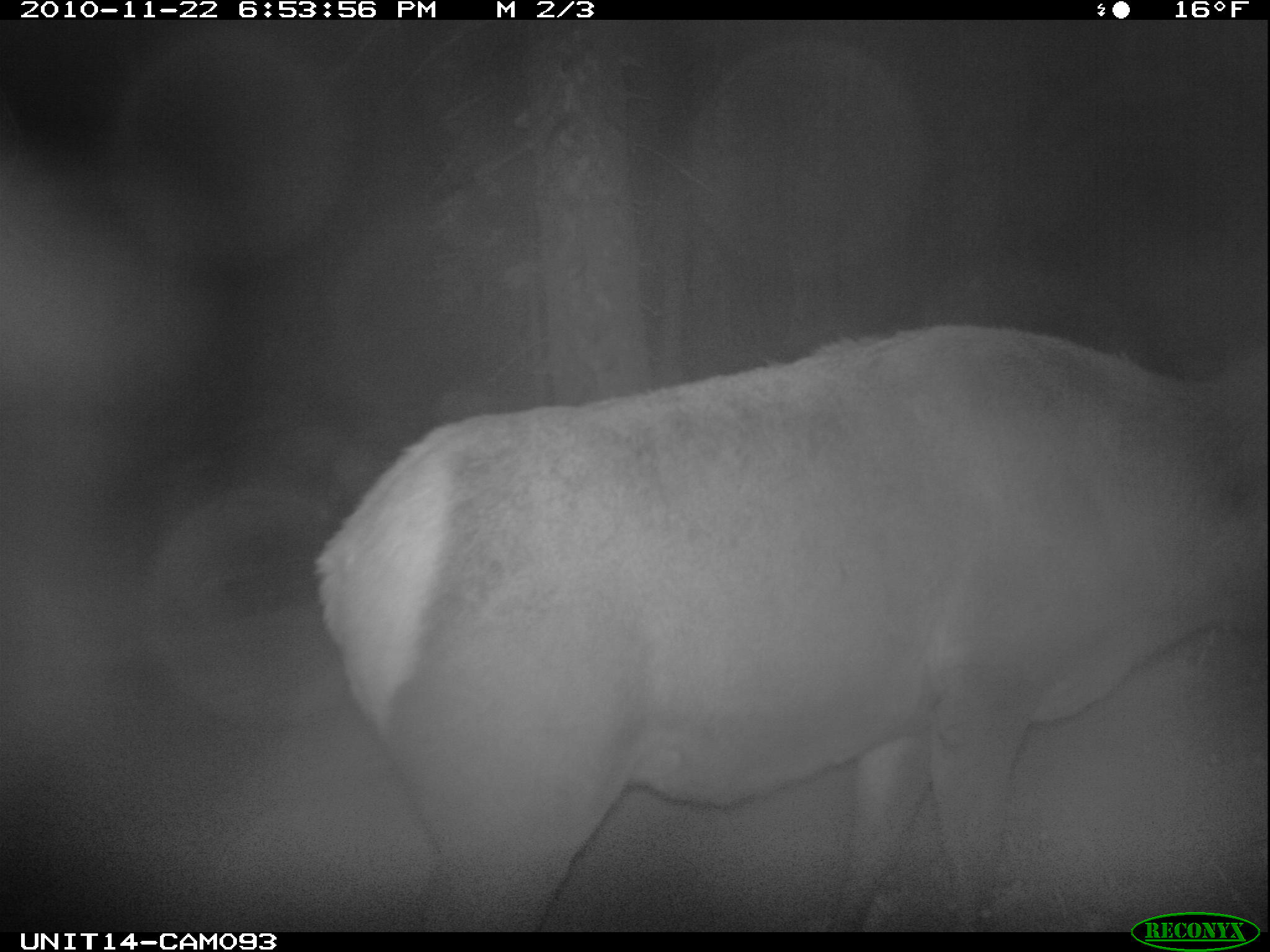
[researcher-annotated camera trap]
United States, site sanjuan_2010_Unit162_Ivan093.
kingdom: Animalia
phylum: Chordata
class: Mammalia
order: Artiodactyla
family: Cervidae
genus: Cervus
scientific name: Cervus elaphus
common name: red deer